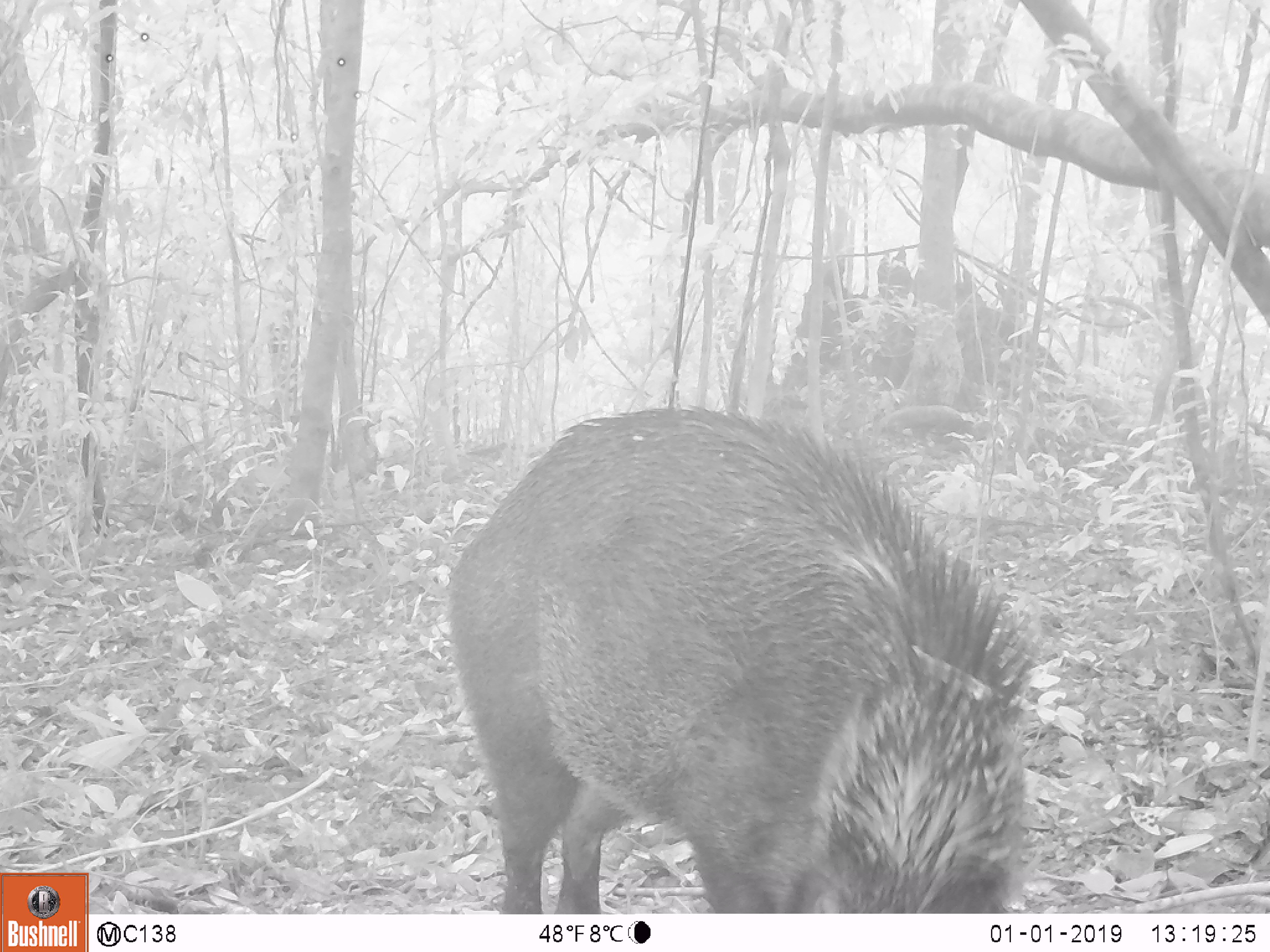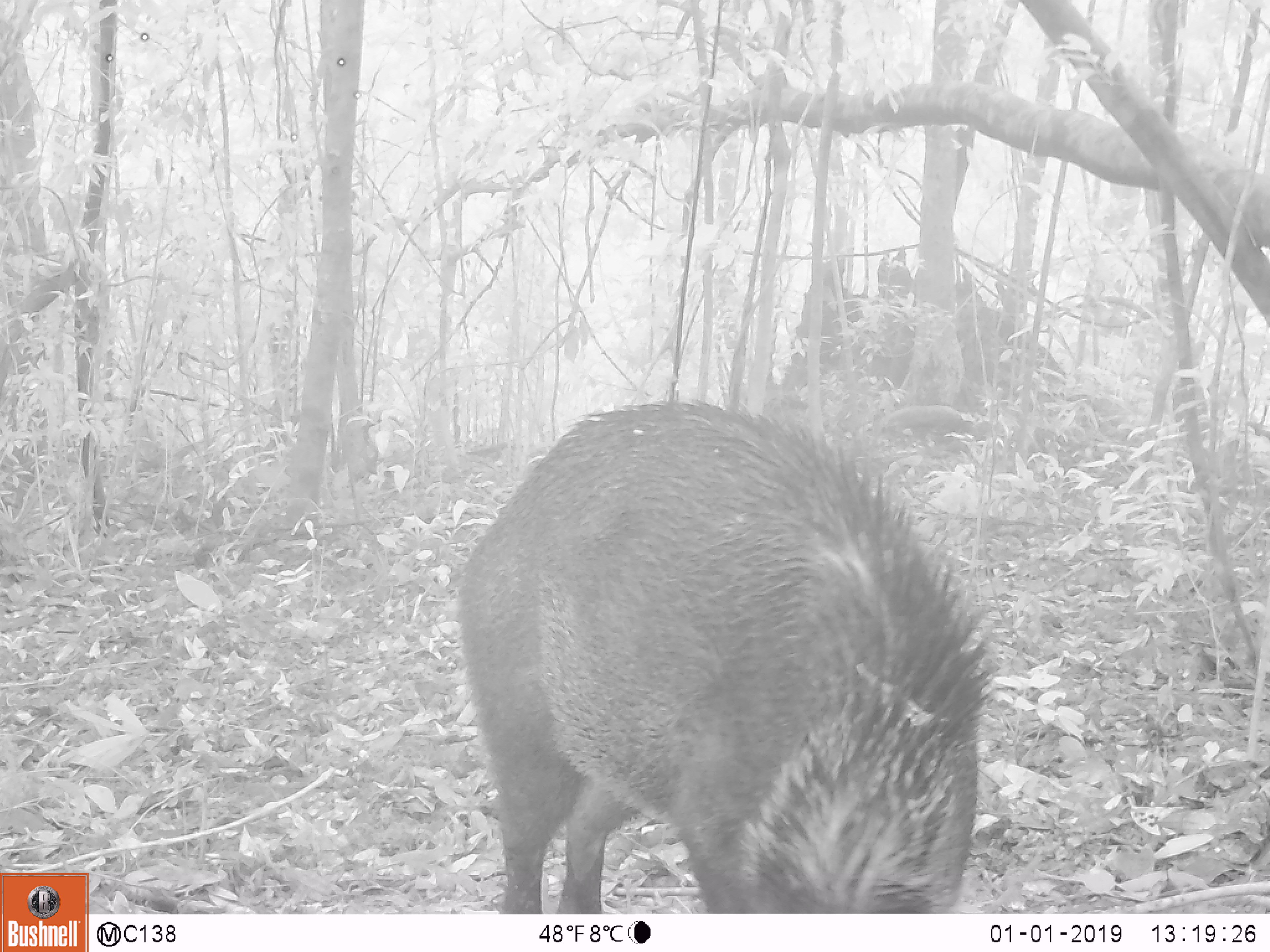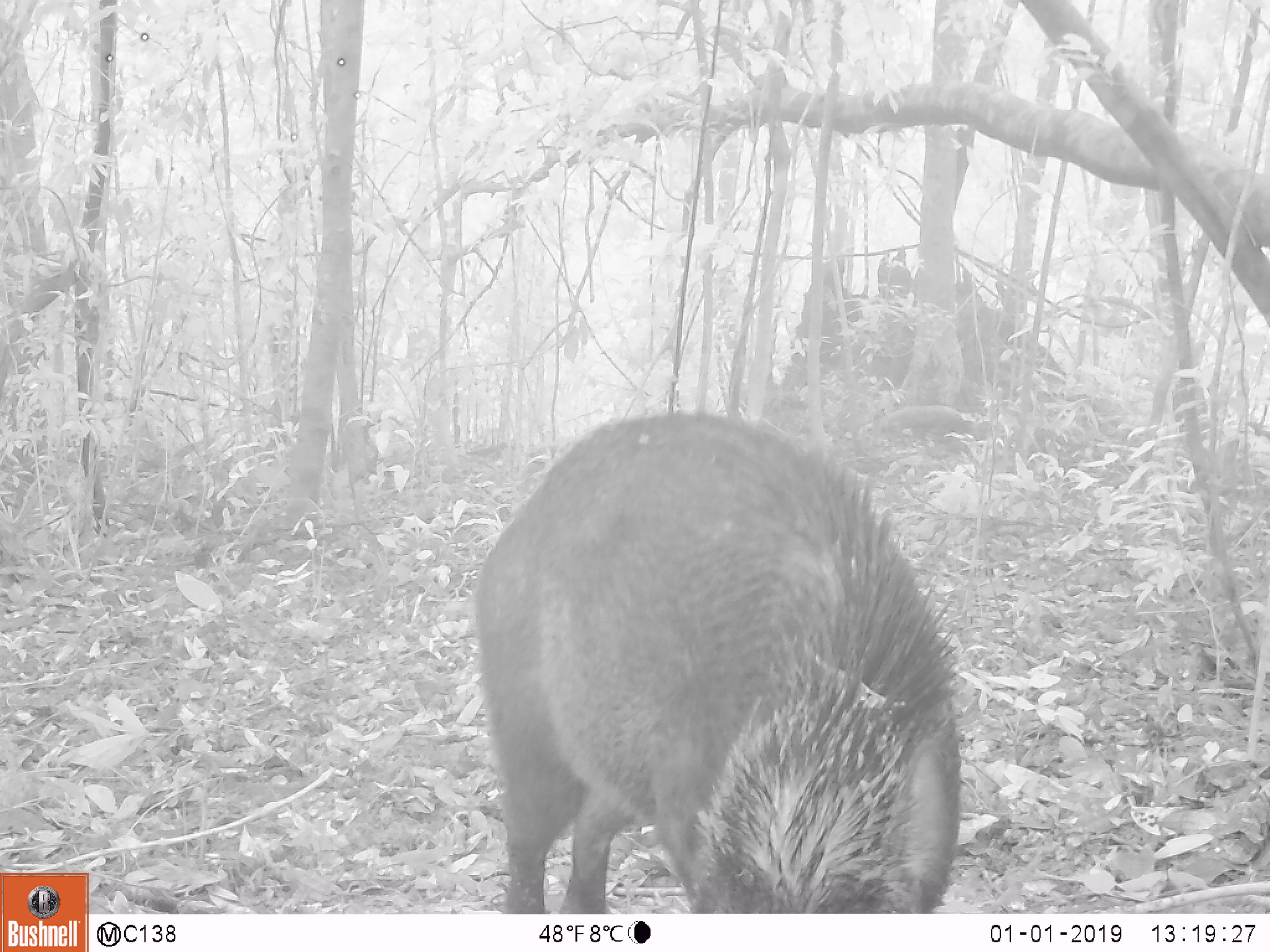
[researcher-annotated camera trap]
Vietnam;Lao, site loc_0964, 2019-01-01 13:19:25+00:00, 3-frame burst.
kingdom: Animalia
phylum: Chordata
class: Mammalia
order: Artiodactyla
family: Suidae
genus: Sus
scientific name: Sus scrofa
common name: eurasian wild pig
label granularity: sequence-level